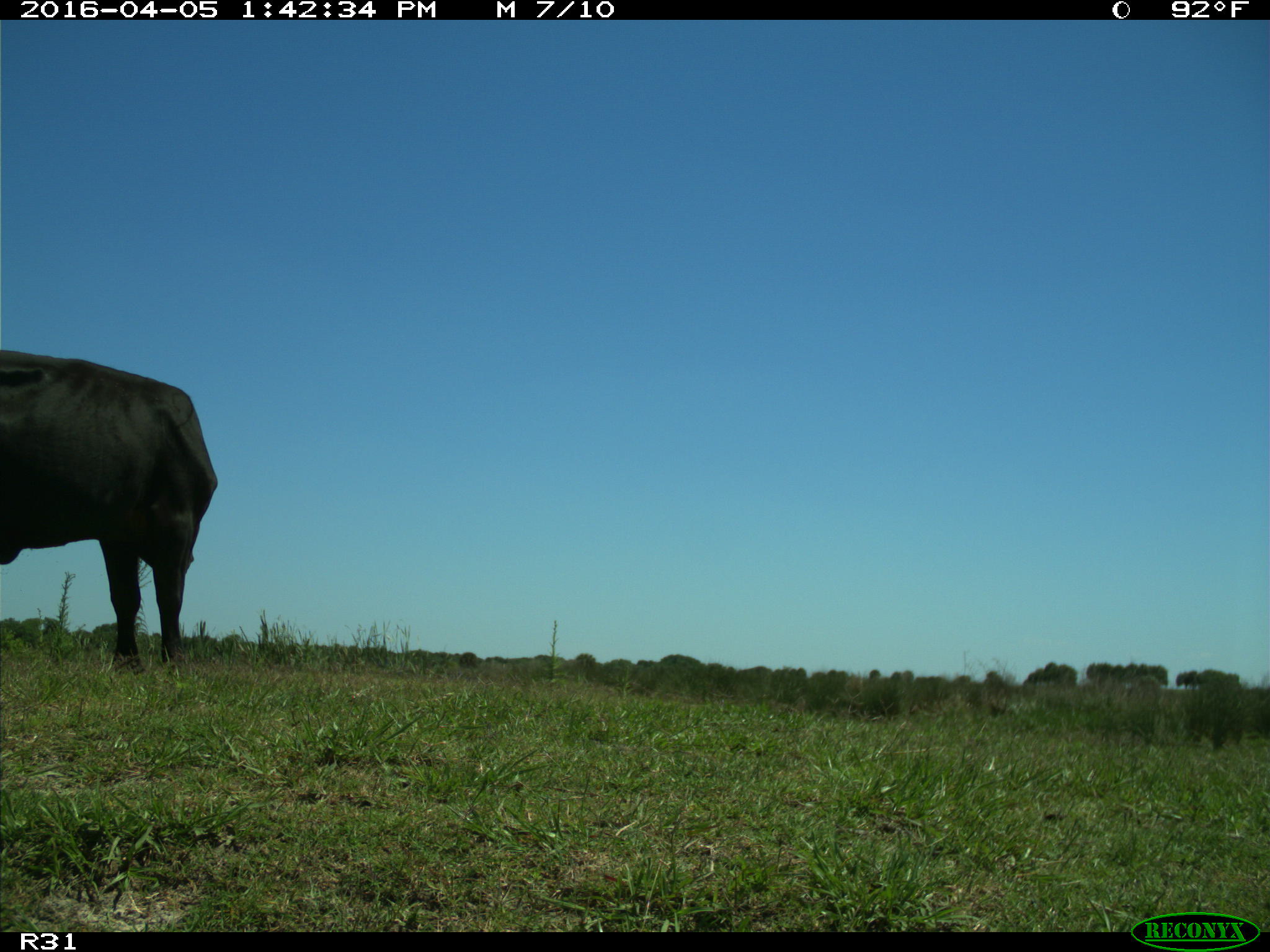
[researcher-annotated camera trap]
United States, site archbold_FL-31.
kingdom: Animalia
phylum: Chordata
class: Mammalia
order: Artiodactyla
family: Bovidae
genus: Bos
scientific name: Bos taurus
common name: domestic cow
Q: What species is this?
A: Bos taurus (domestic cow).